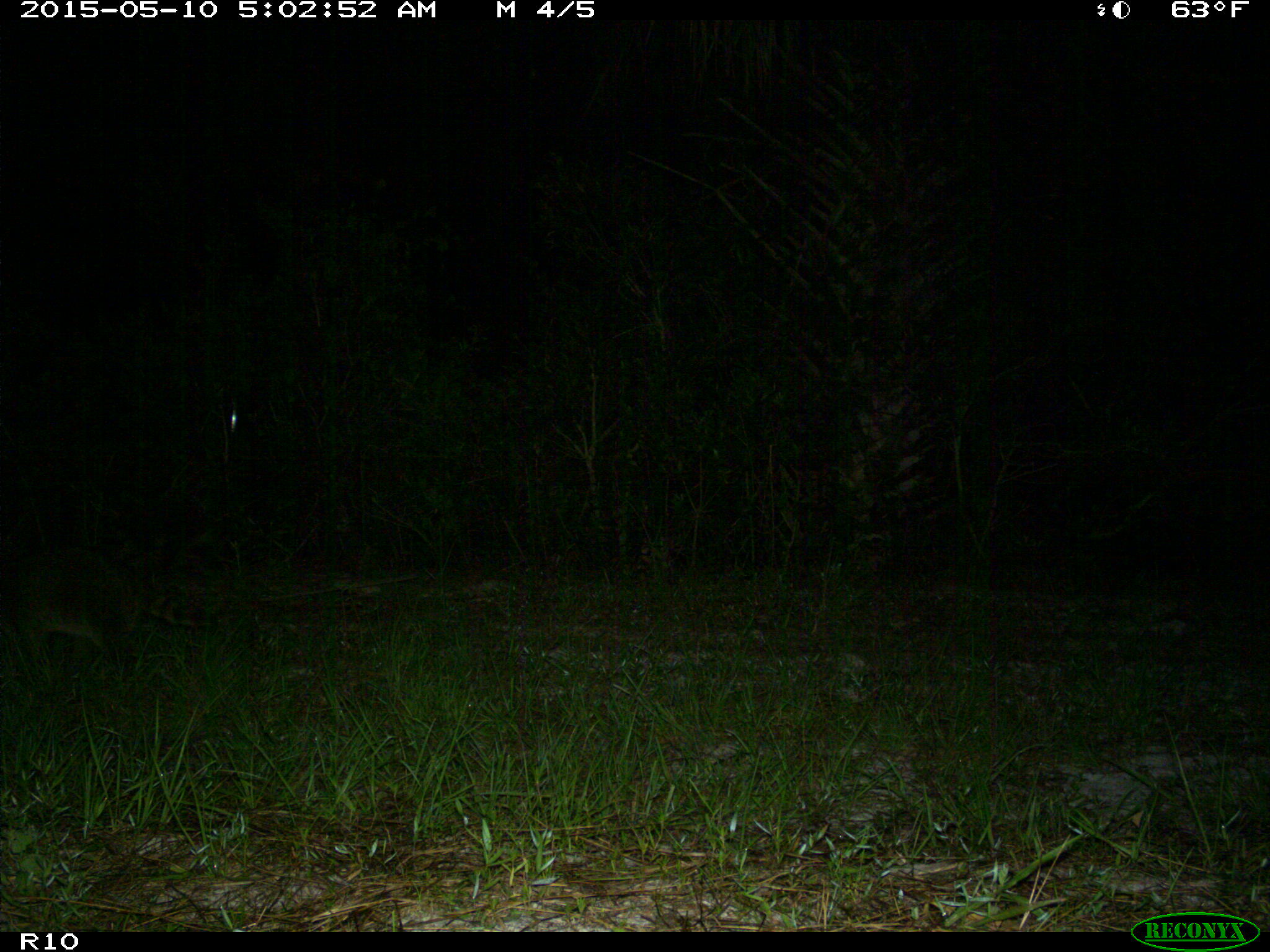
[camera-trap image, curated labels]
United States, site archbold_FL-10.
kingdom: Animalia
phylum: Chordata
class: Mammalia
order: Carnivora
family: Procyonidae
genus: Procyon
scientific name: Procyon lotor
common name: common raccoon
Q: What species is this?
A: Procyon lotor (common raccoon).